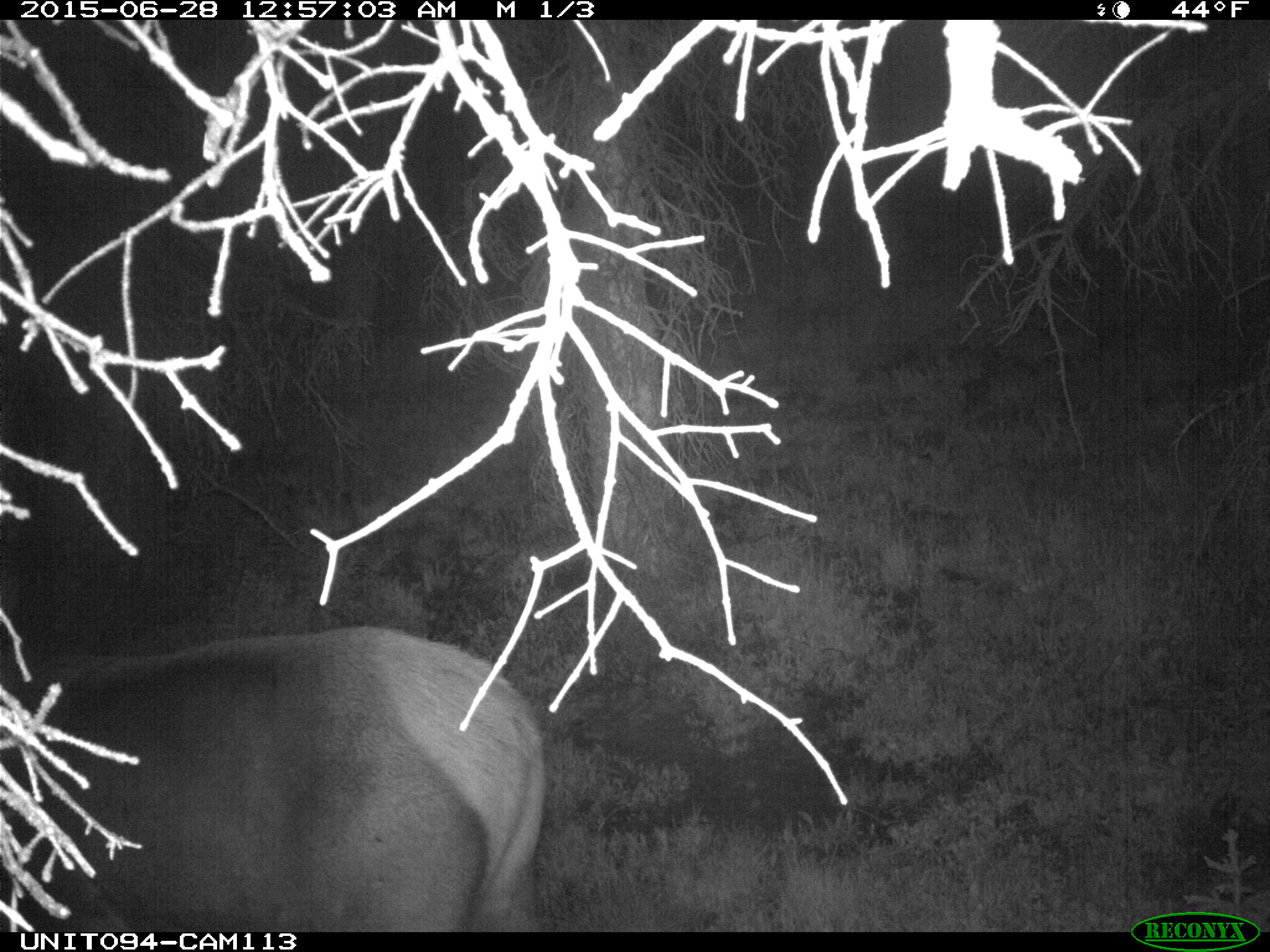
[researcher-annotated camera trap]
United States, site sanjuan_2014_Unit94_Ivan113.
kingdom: Animalia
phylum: Chordata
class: Mammalia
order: Artiodactyla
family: Cervidae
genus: Cervus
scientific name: Cervus elaphus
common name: red deer